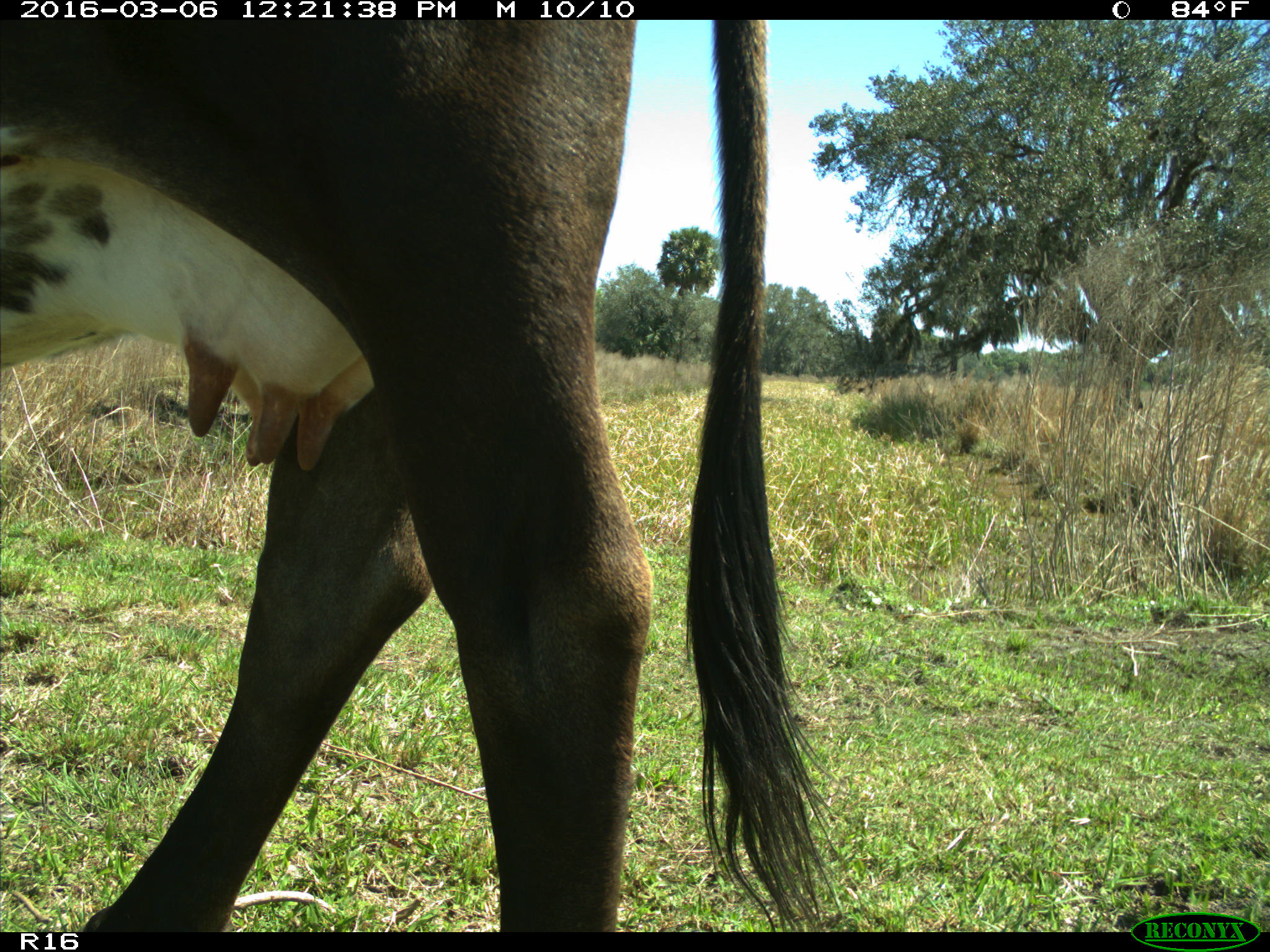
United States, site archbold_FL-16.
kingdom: Animalia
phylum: Chordata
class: Mammalia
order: Artiodactyla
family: Bovidae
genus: Bos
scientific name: Bos taurus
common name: domestic cow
Bos taurus (domestic cow).